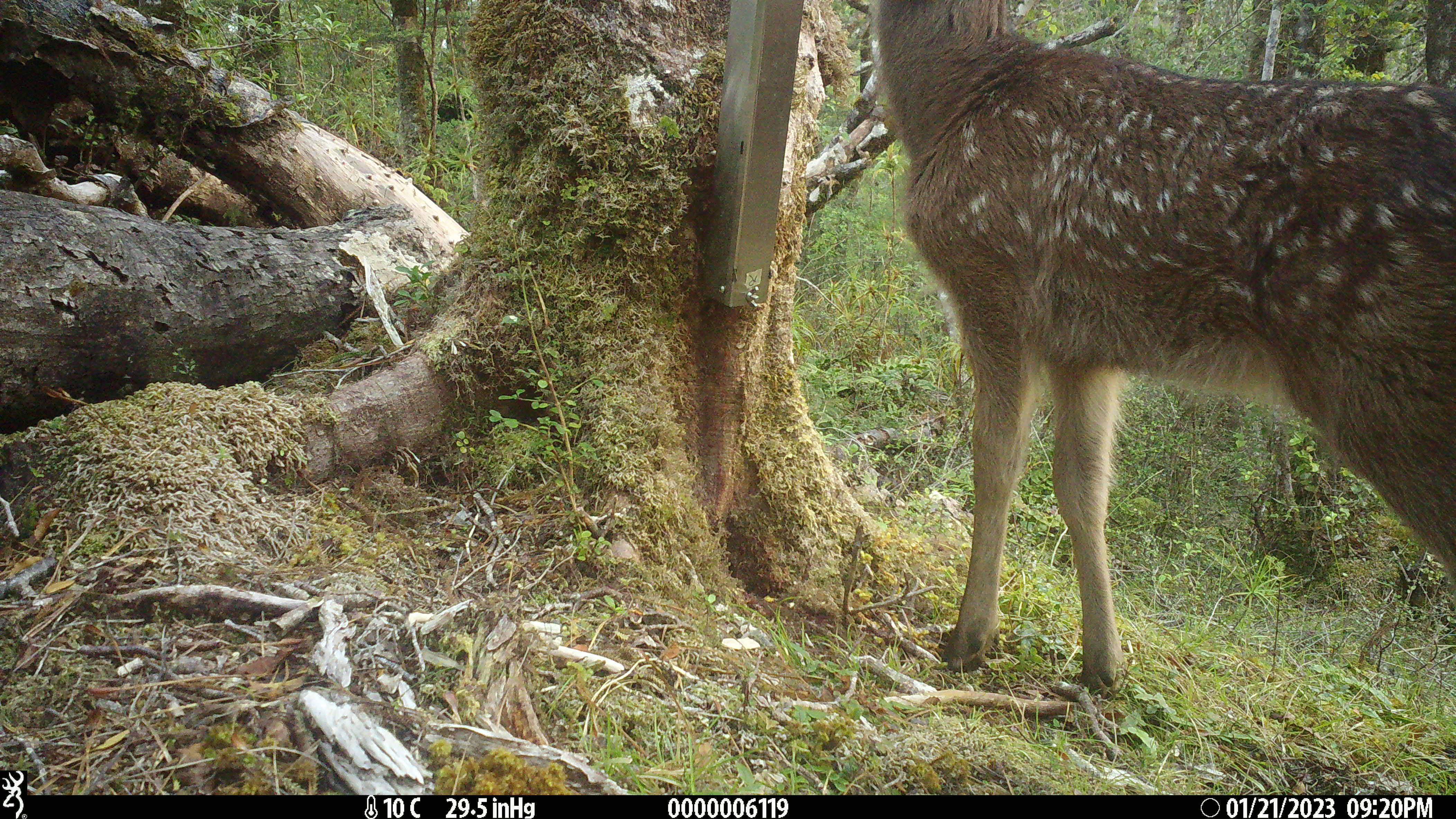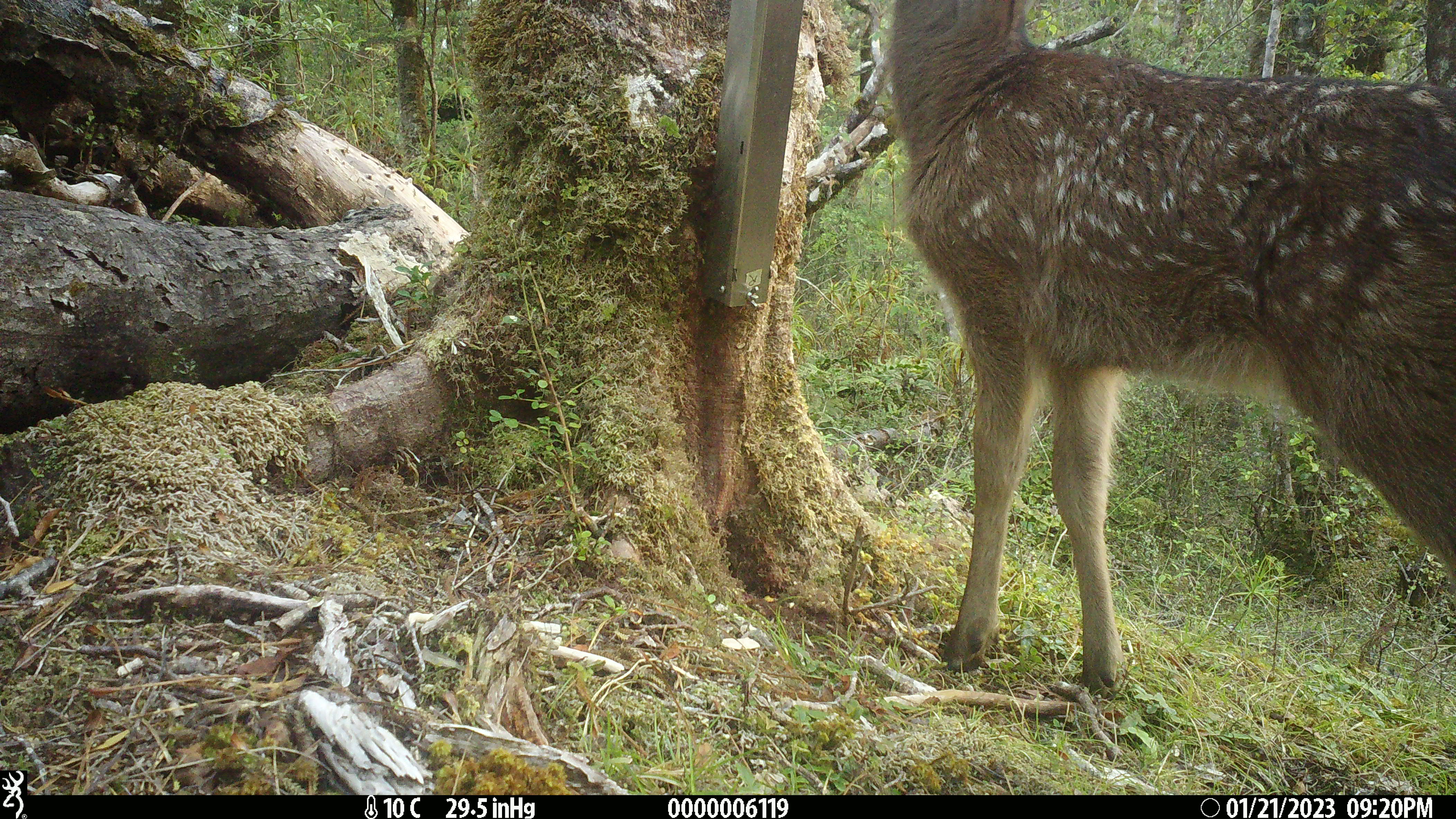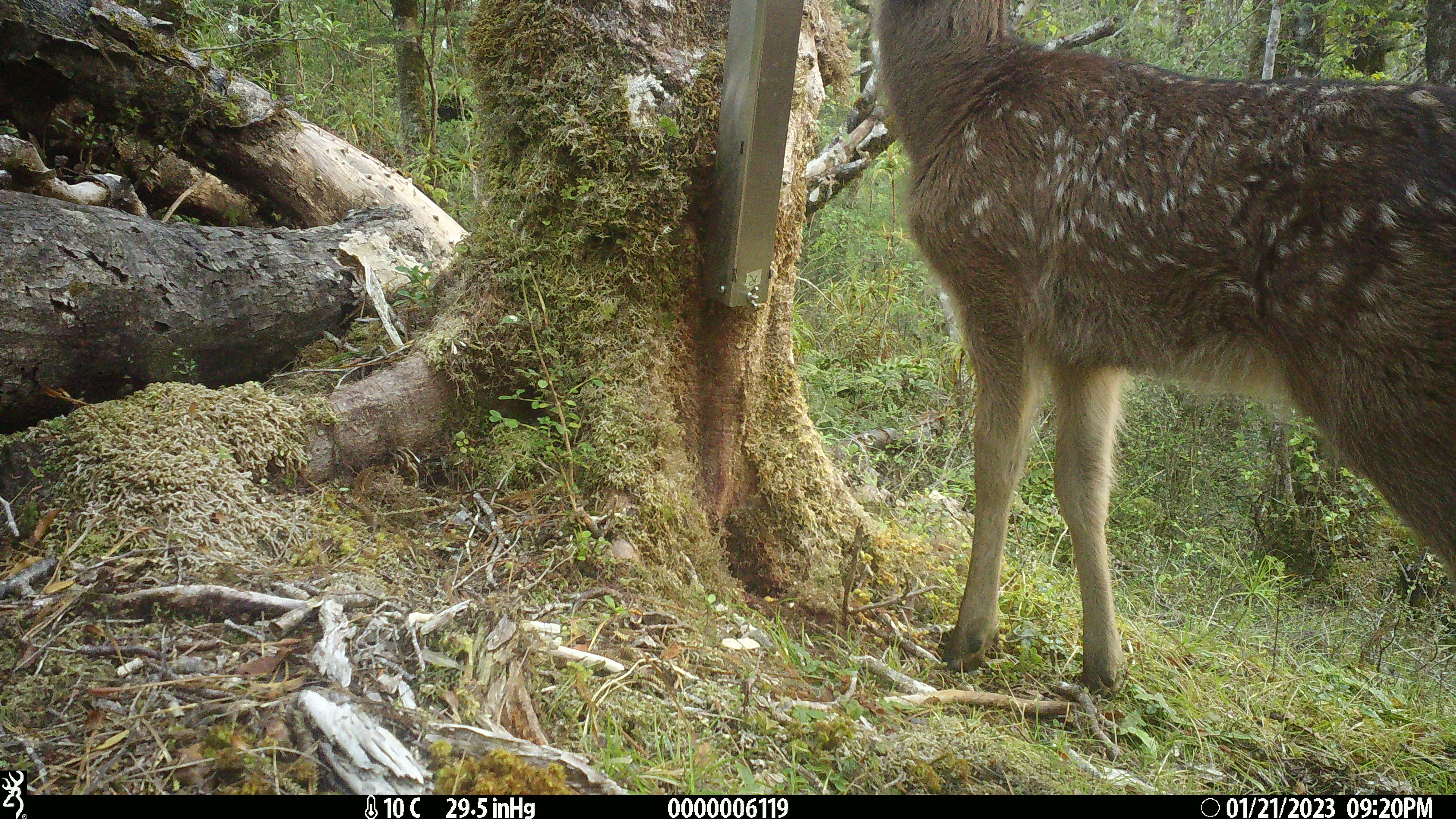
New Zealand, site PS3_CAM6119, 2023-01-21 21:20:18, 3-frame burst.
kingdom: Animalia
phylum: Chordata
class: Mammalia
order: Artiodactyla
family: Cervidae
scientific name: Cervidae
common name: deer